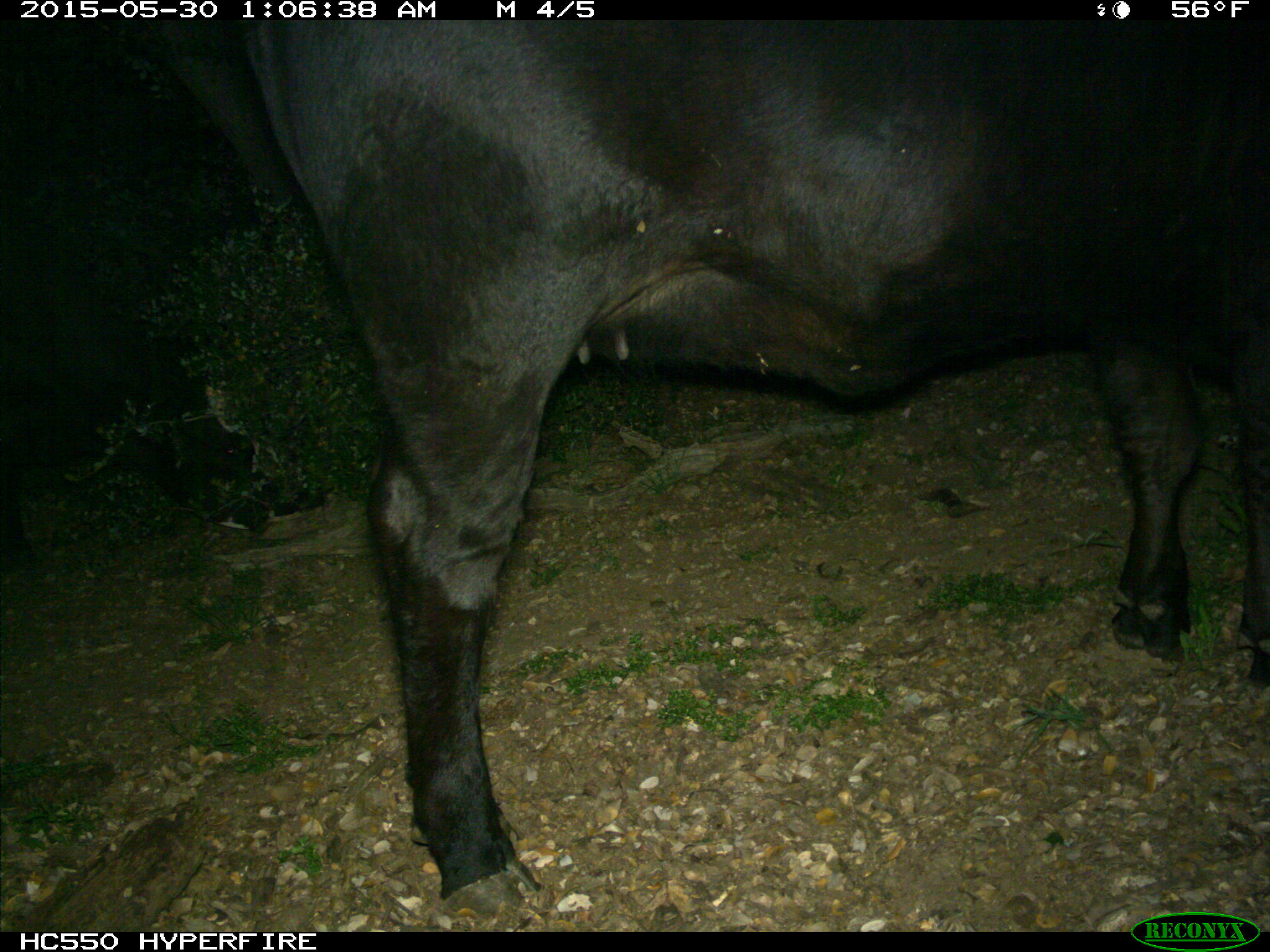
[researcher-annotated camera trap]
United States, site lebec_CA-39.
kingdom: Animalia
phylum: Chordata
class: Mammalia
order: Artiodactyla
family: Bovidae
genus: Bos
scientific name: Bos taurus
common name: domestic cow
Bos taurus (domestic cow).